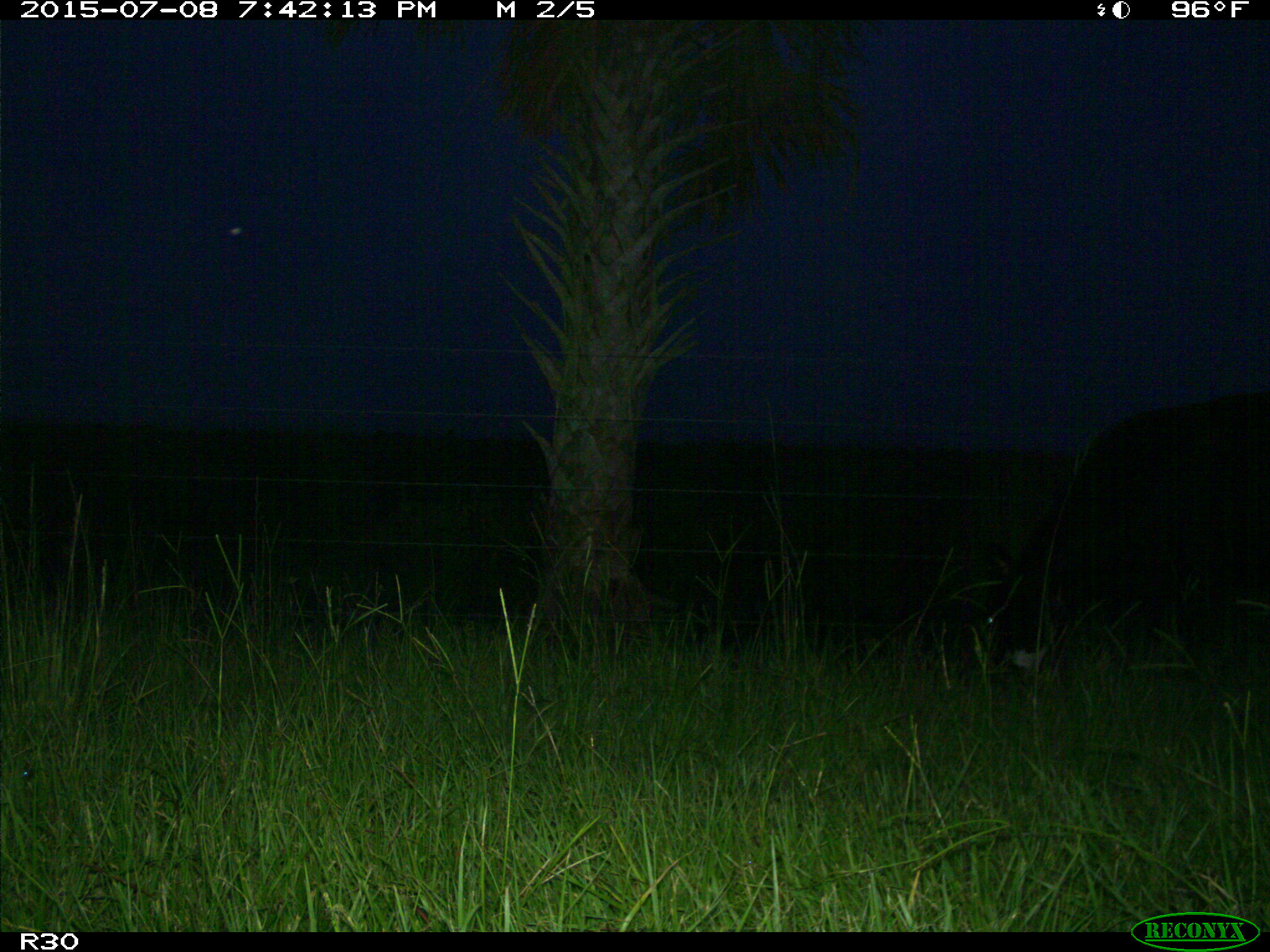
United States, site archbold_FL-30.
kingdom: Animalia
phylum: Chordata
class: Mammalia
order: Artiodactyla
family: Bovidae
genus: Bos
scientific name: Bos taurus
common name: domestic cow